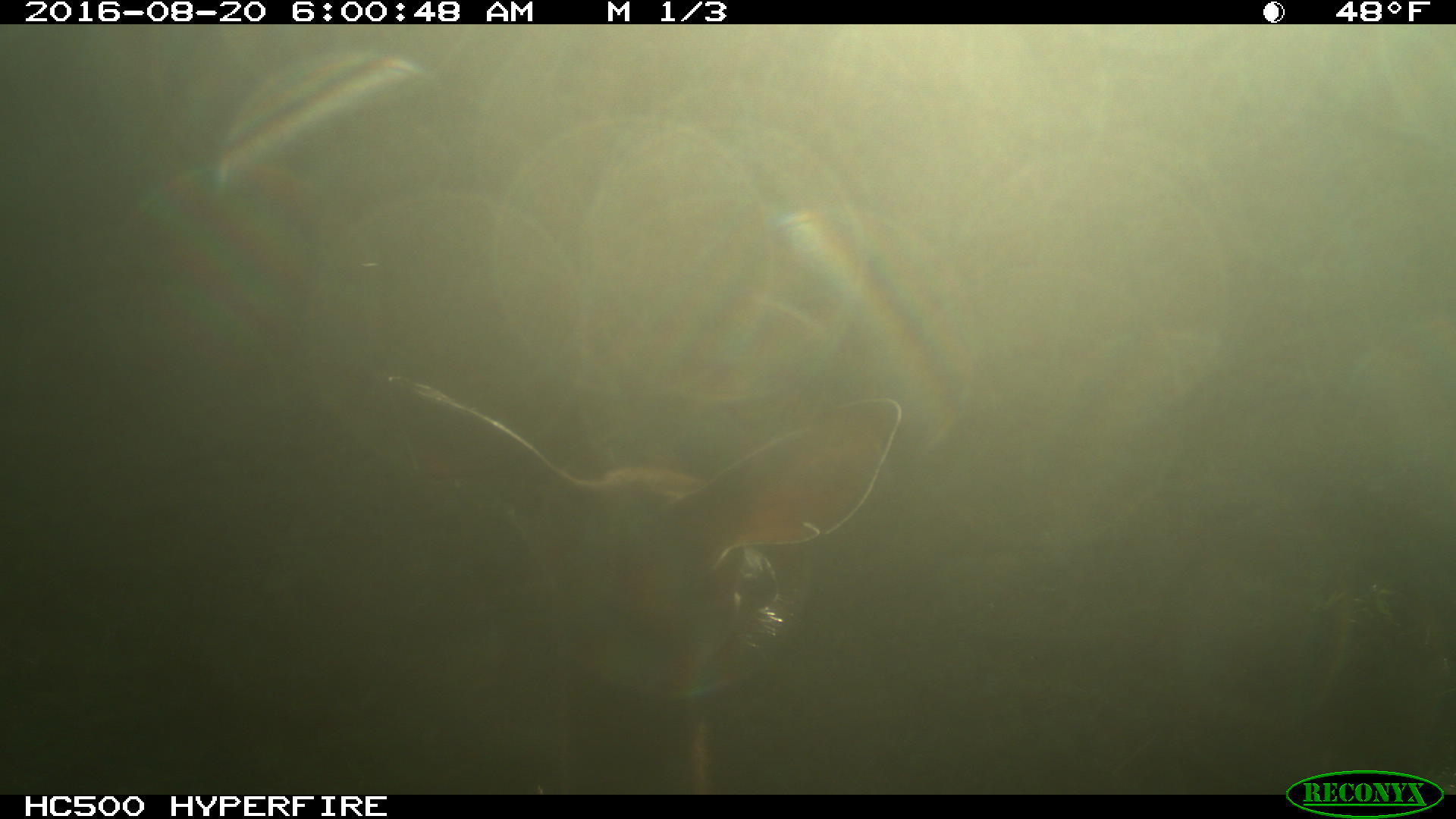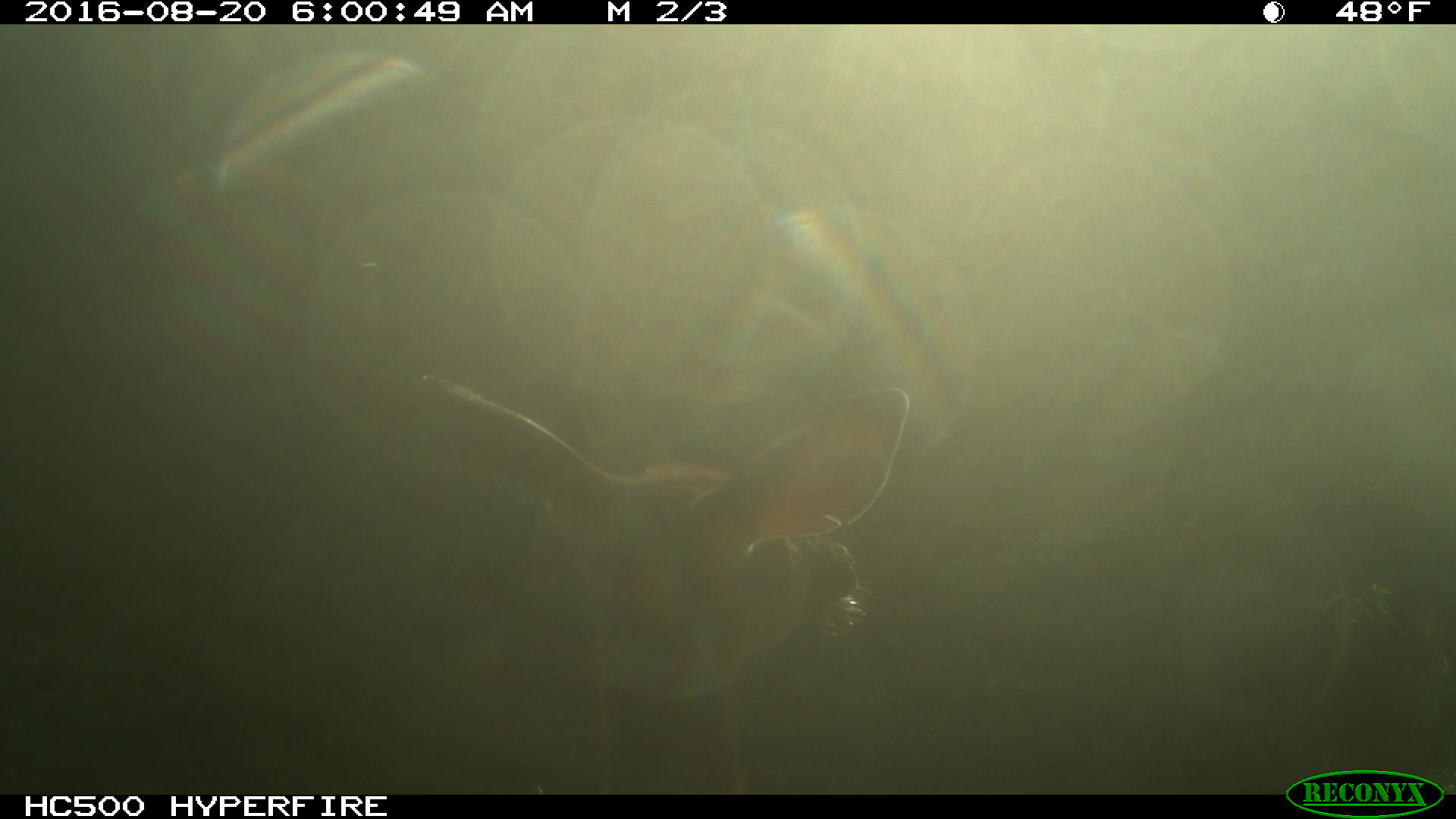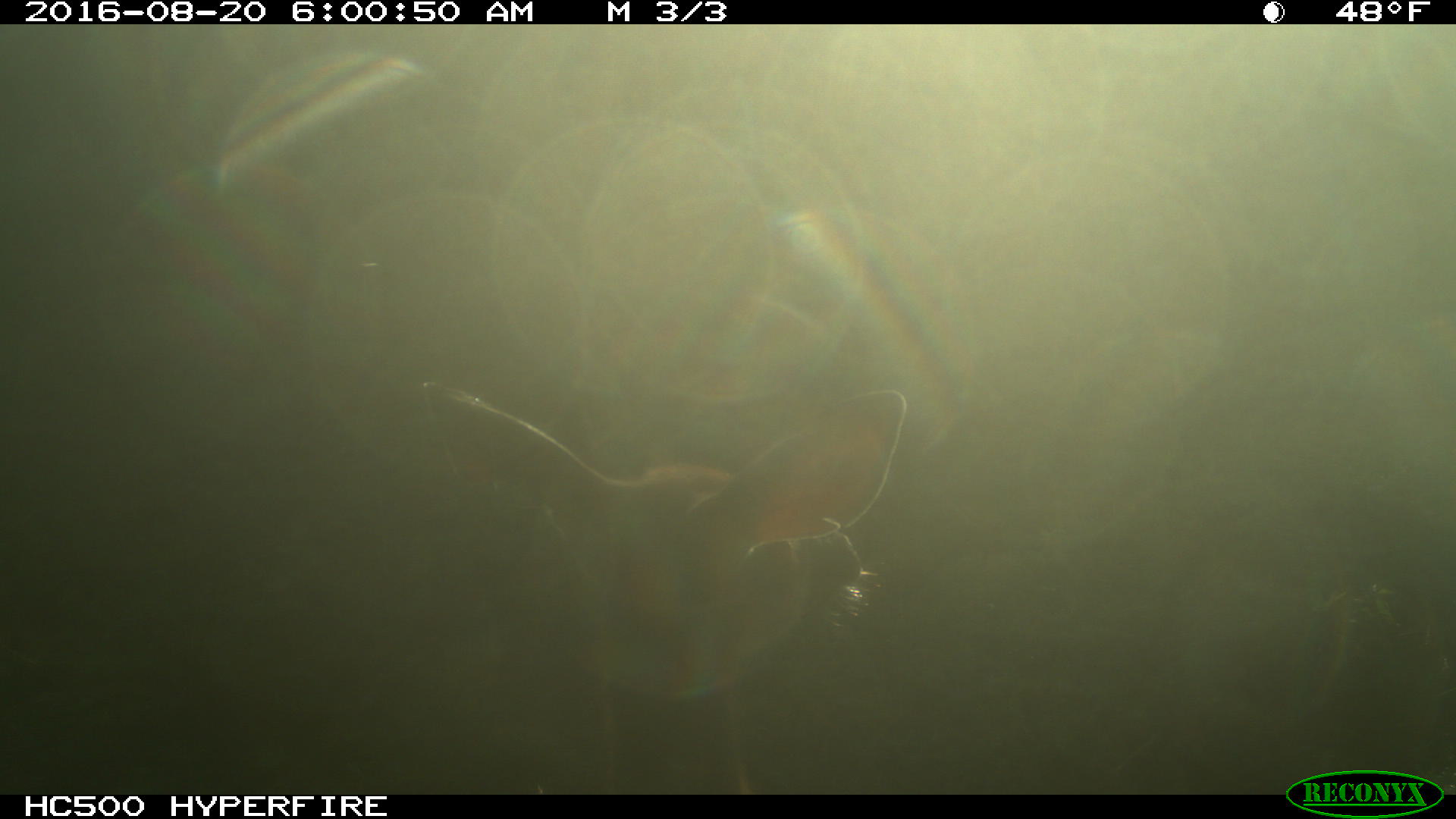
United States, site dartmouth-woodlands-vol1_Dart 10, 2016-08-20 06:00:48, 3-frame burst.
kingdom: Animalia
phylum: Chordata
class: Mammalia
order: Artiodactyla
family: Cervidae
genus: Odocoileus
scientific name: Odocoileus virginianus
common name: white-tailed deer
White-tailed deer (Odocoileus virginianus).